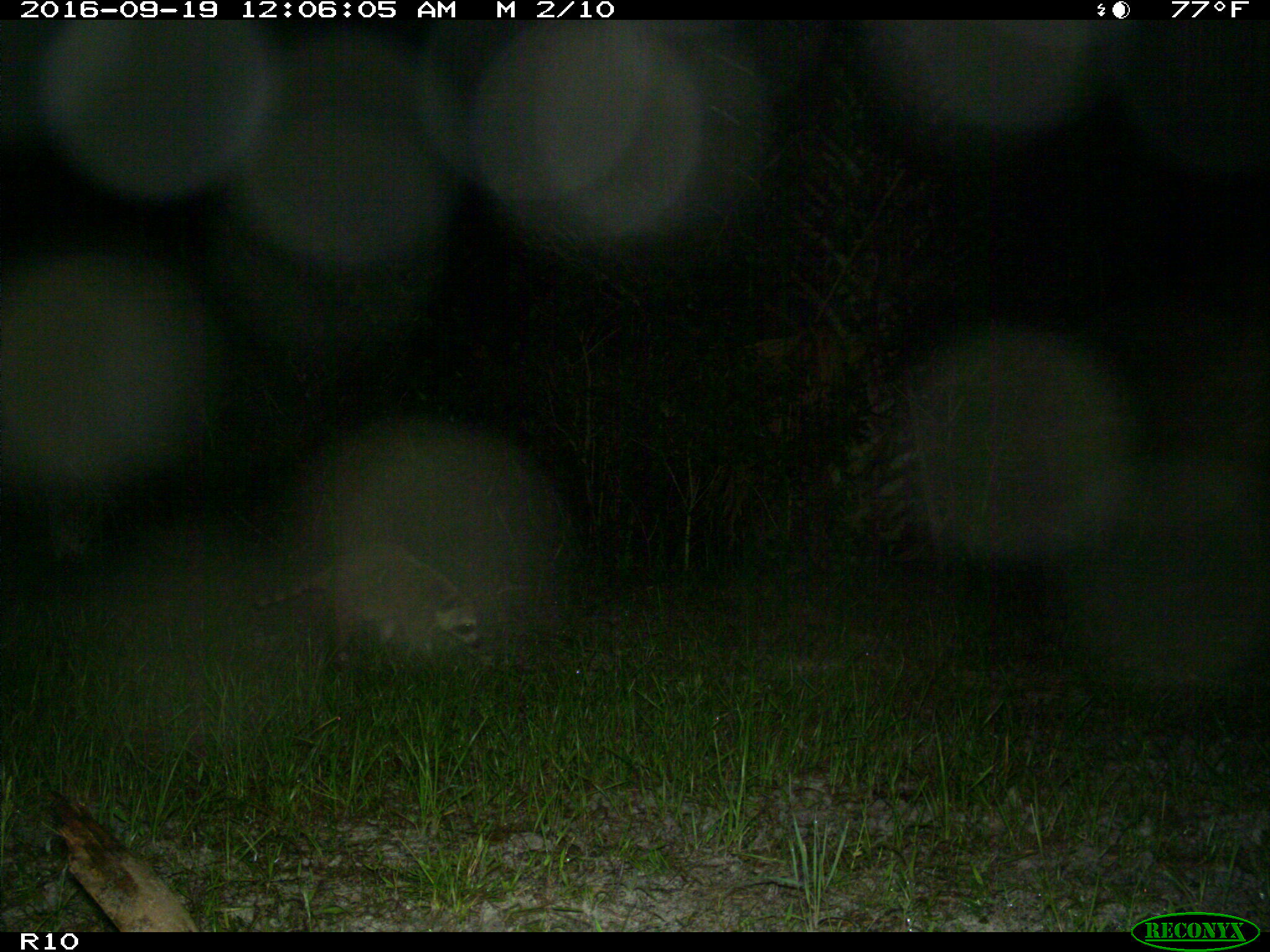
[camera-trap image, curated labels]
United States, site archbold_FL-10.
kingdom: Animalia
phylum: Chordata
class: Mammalia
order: Carnivora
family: Procyonidae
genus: Procyon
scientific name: Procyon lotor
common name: common raccoon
Procyon lotor (common raccoon).